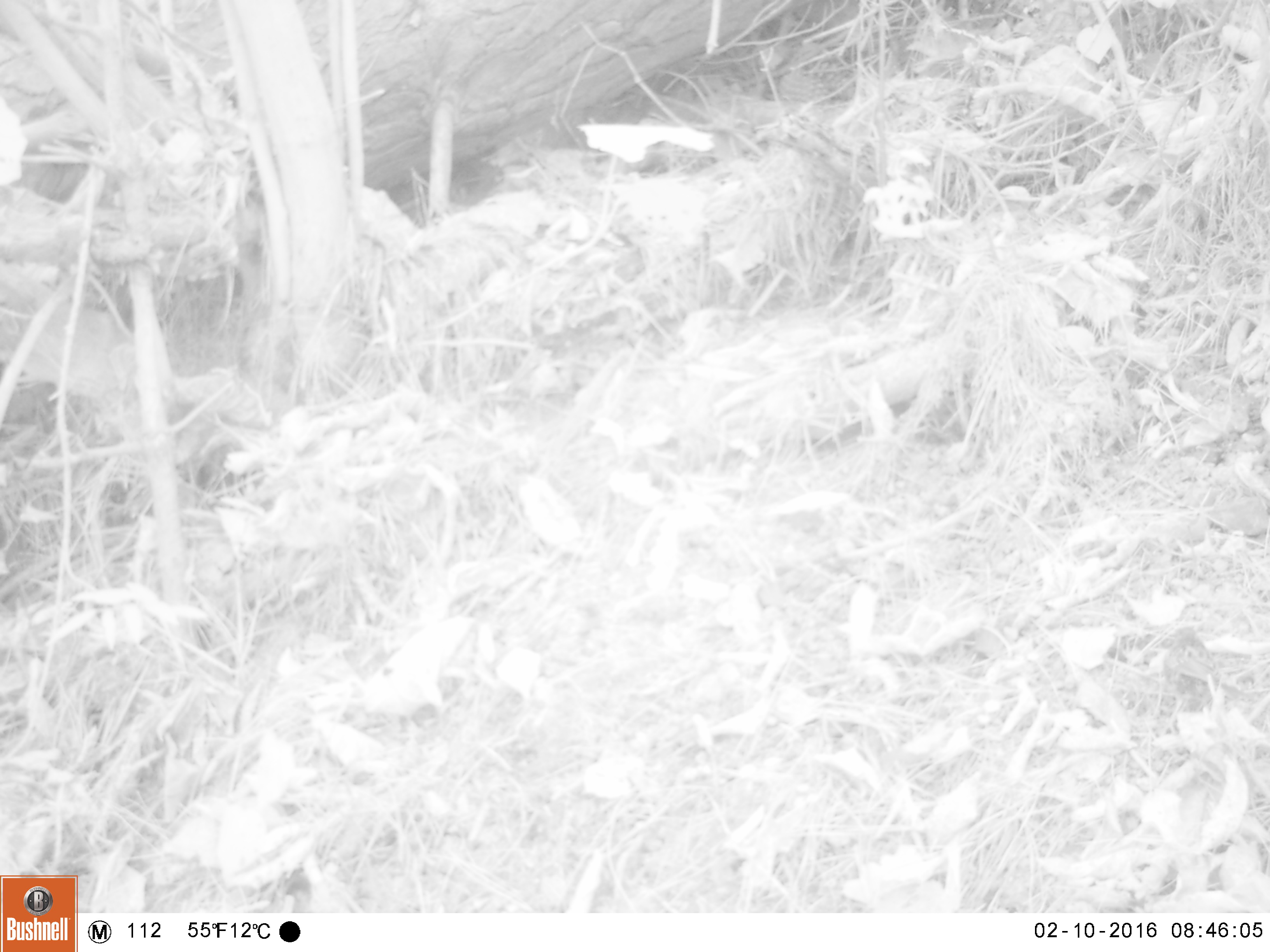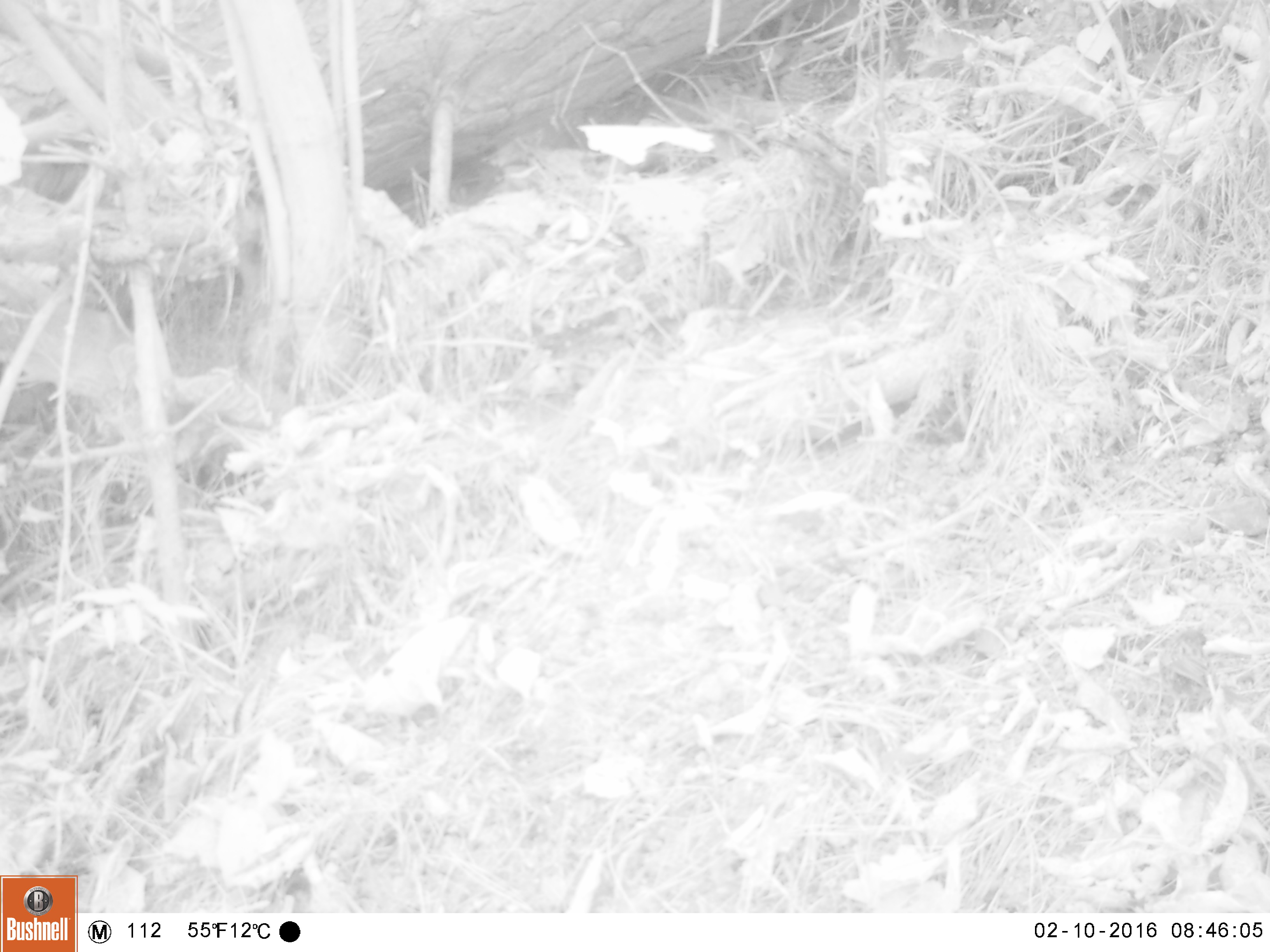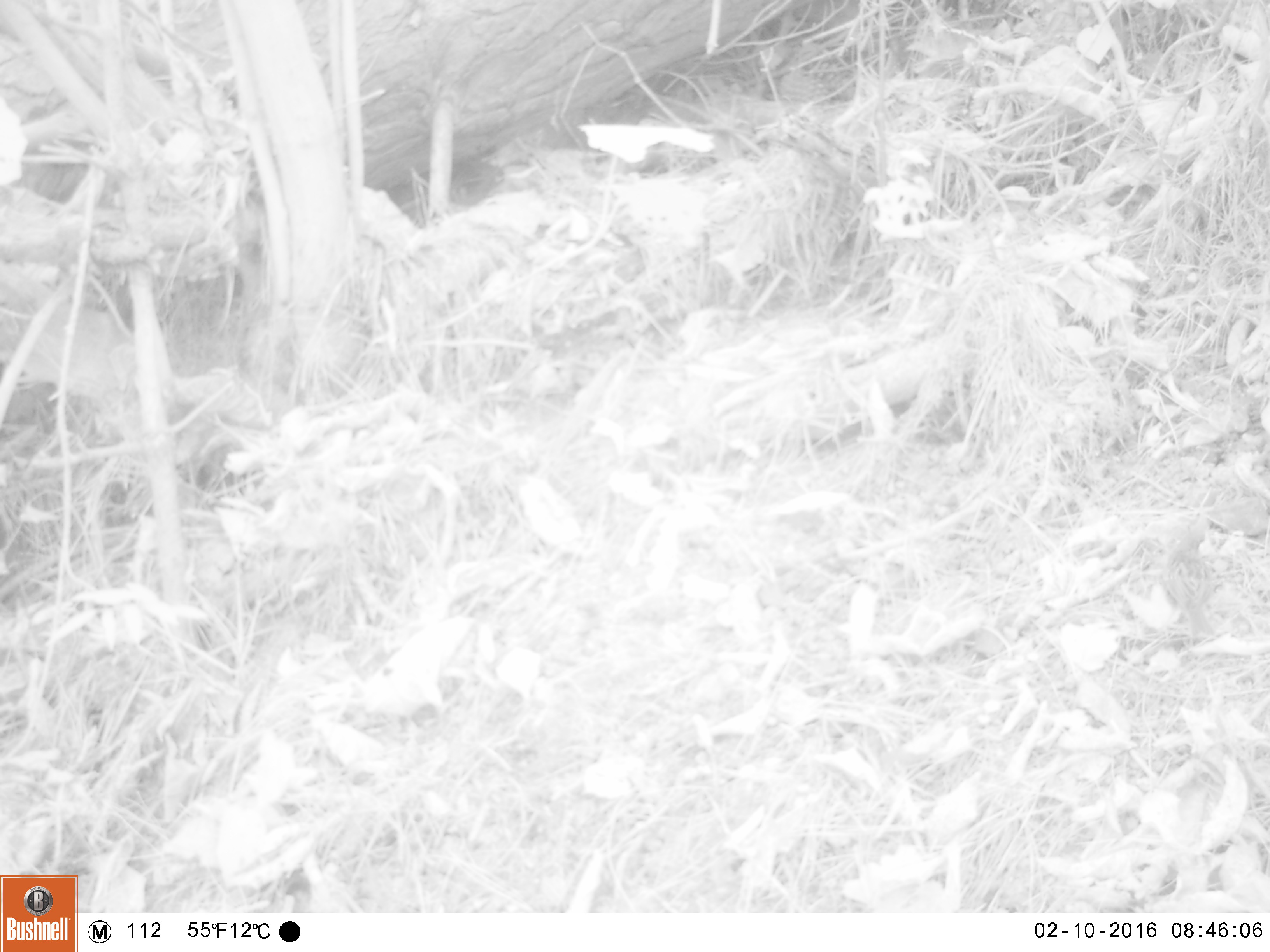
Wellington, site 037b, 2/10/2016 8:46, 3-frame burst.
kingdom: Animalia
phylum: Chordata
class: Aves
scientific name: Aves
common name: bird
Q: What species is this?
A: Bird (Aves).